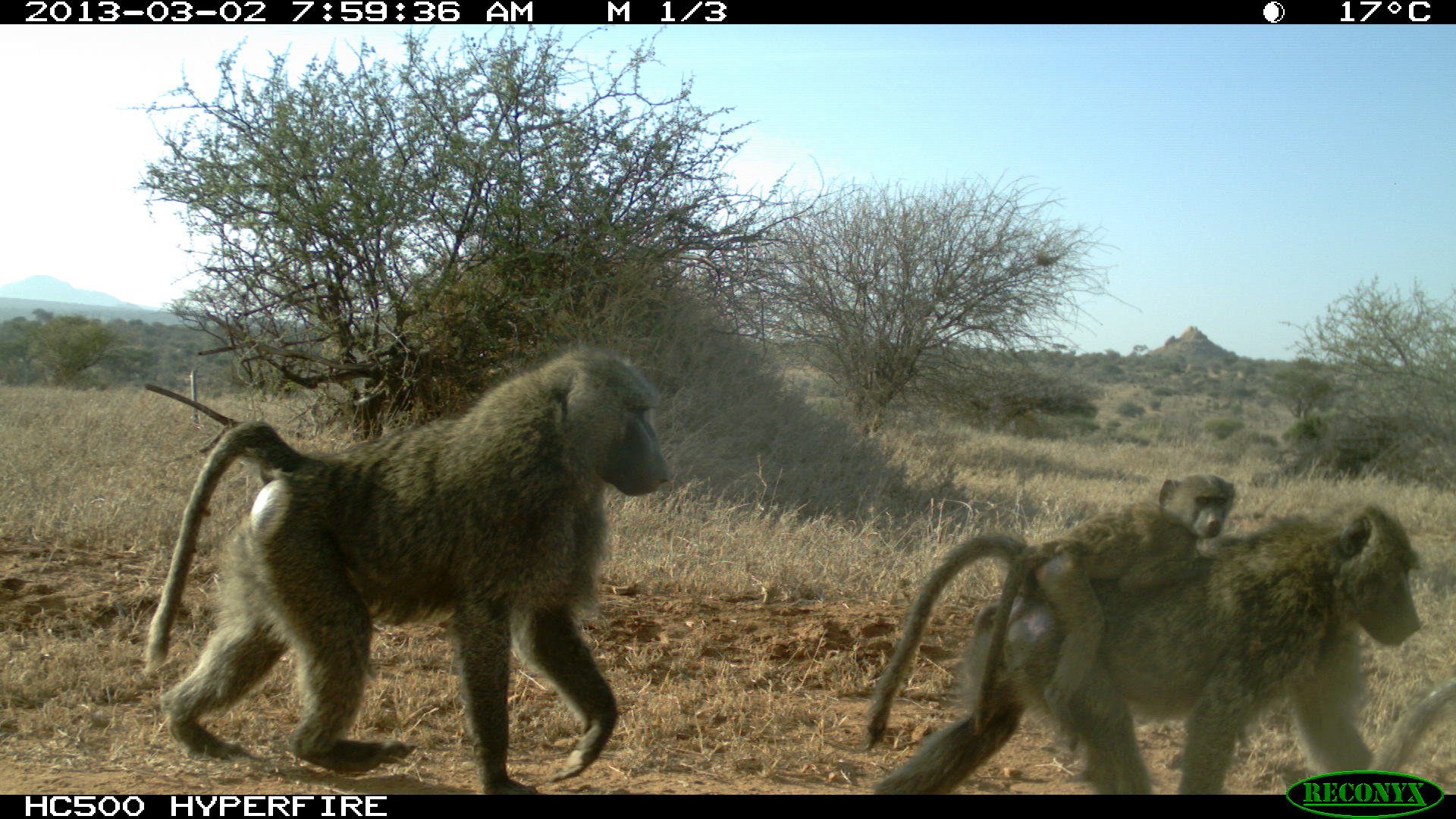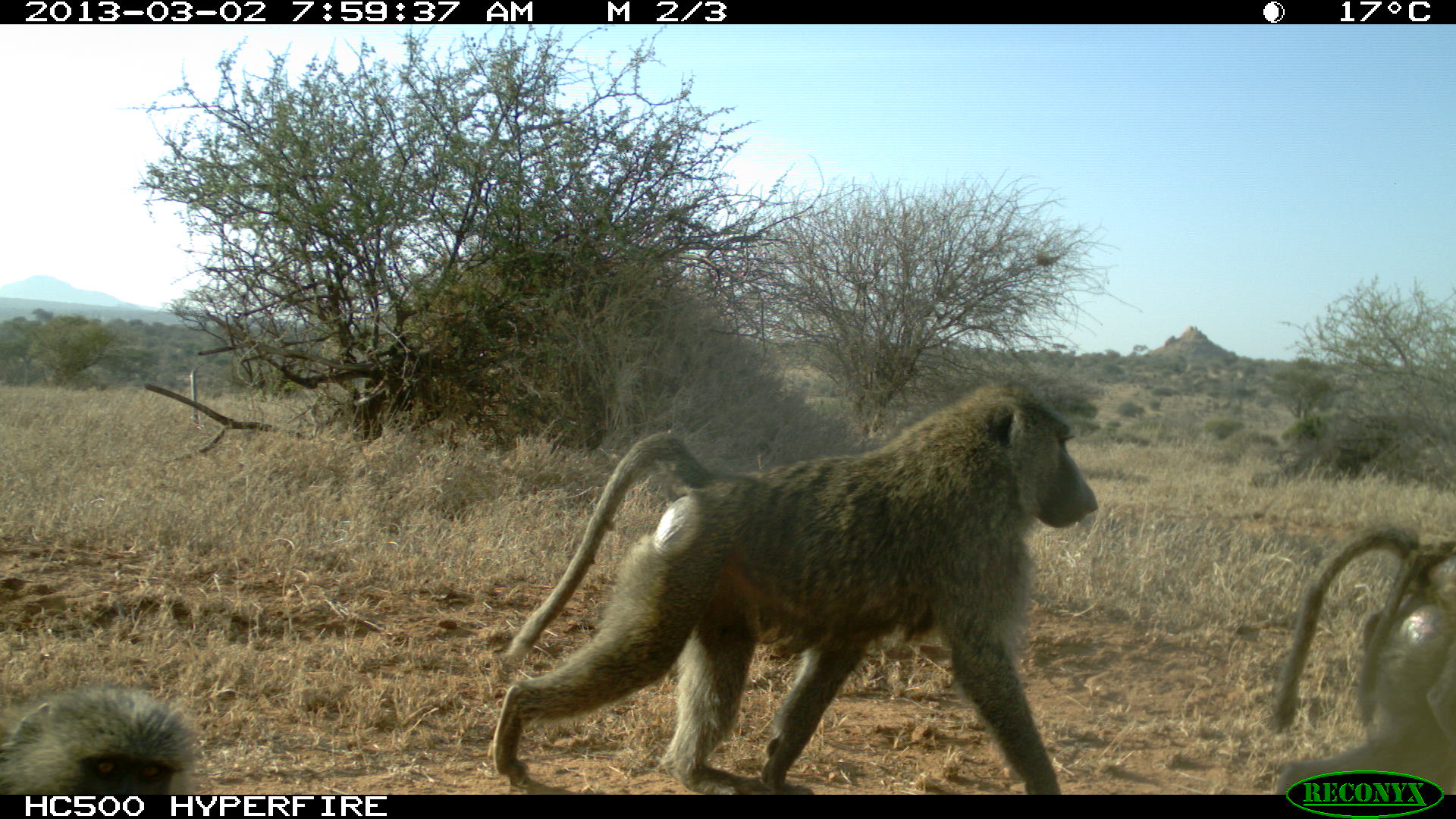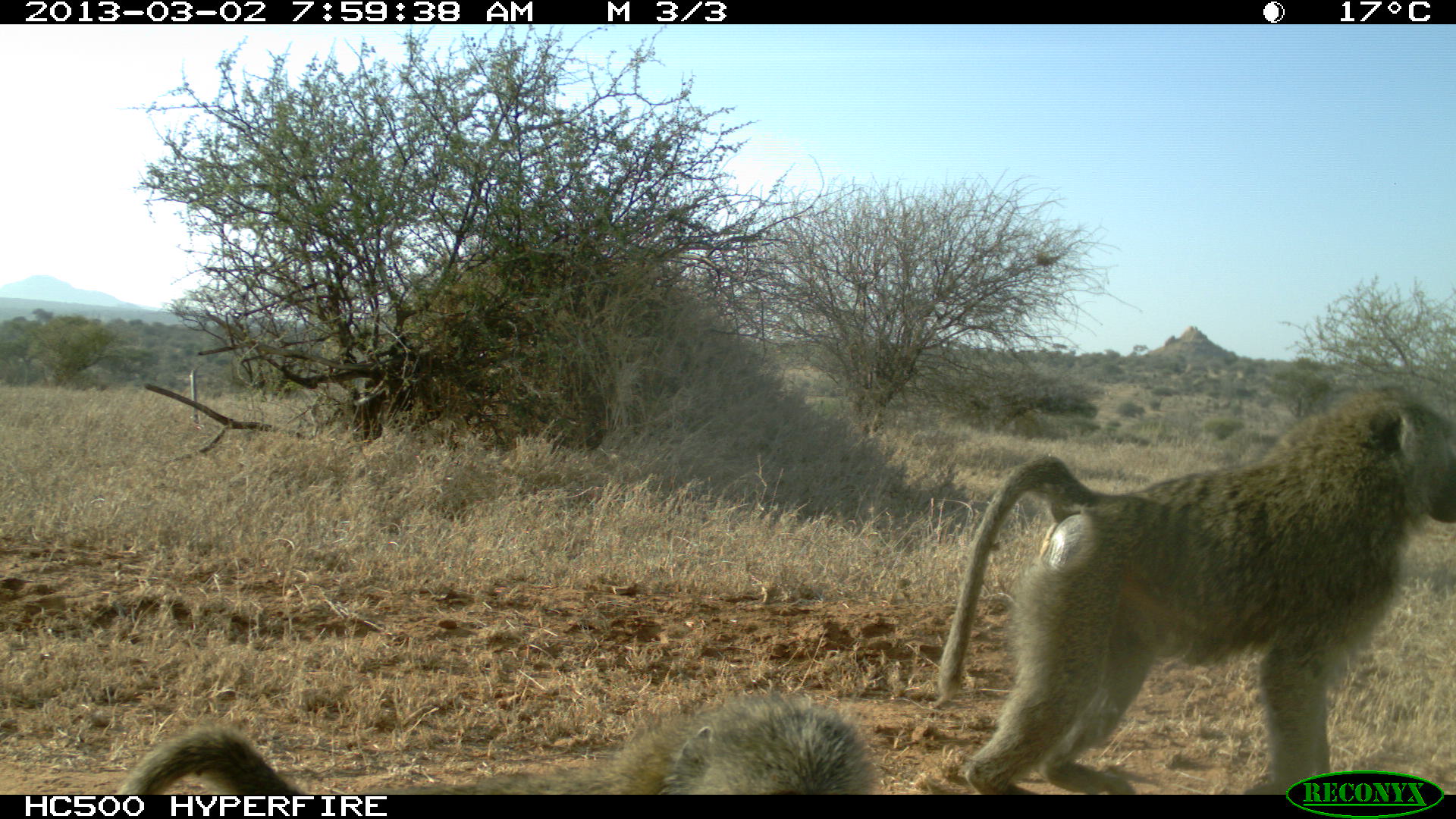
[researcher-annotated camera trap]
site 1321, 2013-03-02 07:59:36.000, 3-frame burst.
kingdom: Animalia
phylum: Chordata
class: Mammalia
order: Primates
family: Cercopithecidae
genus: Papio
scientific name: Papio anubis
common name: olive baboon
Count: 4.